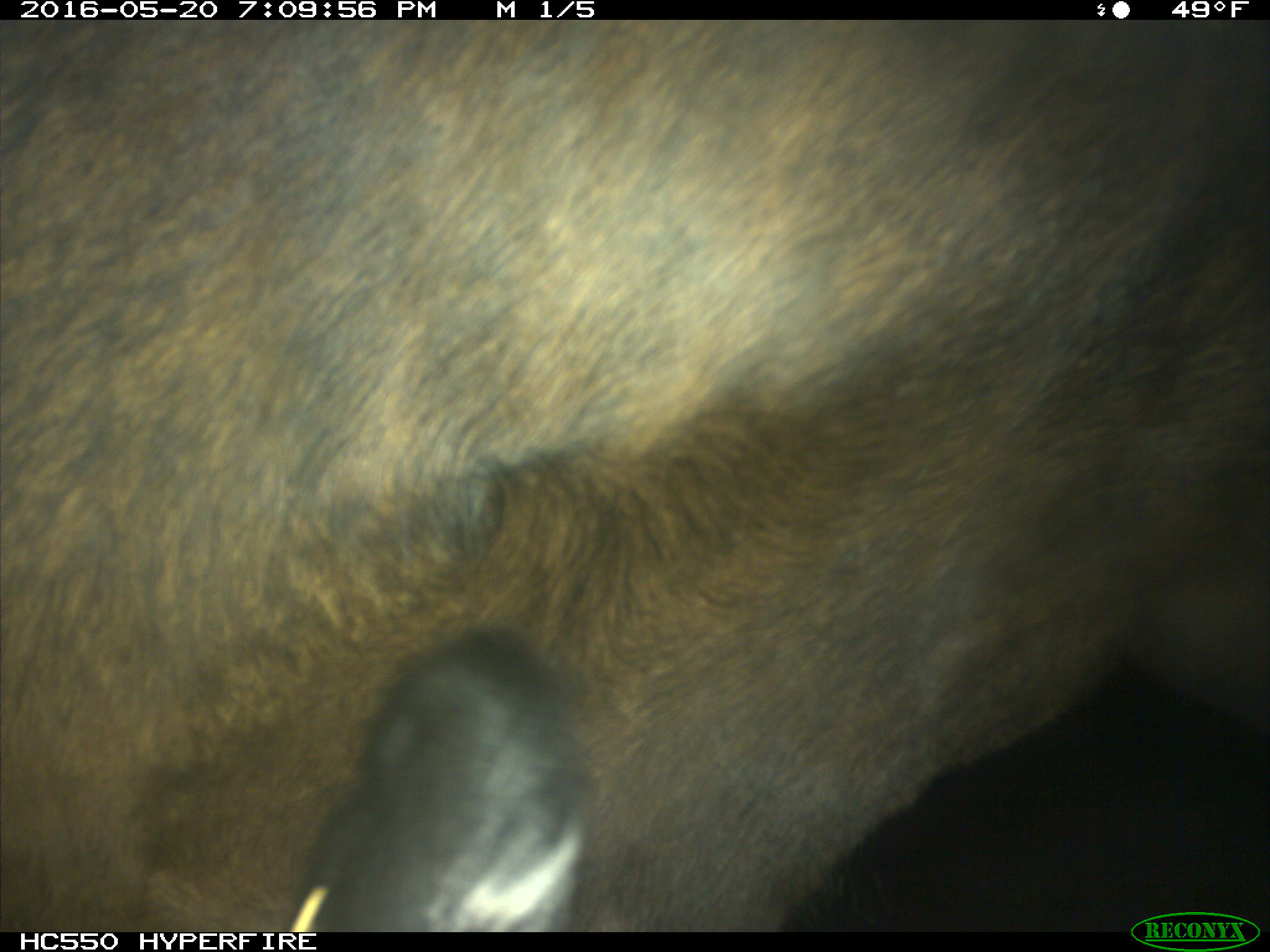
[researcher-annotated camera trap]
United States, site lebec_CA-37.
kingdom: Animalia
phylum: Chordata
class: Mammalia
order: Artiodactyla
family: Bovidae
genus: Bos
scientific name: Bos taurus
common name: domestic cow